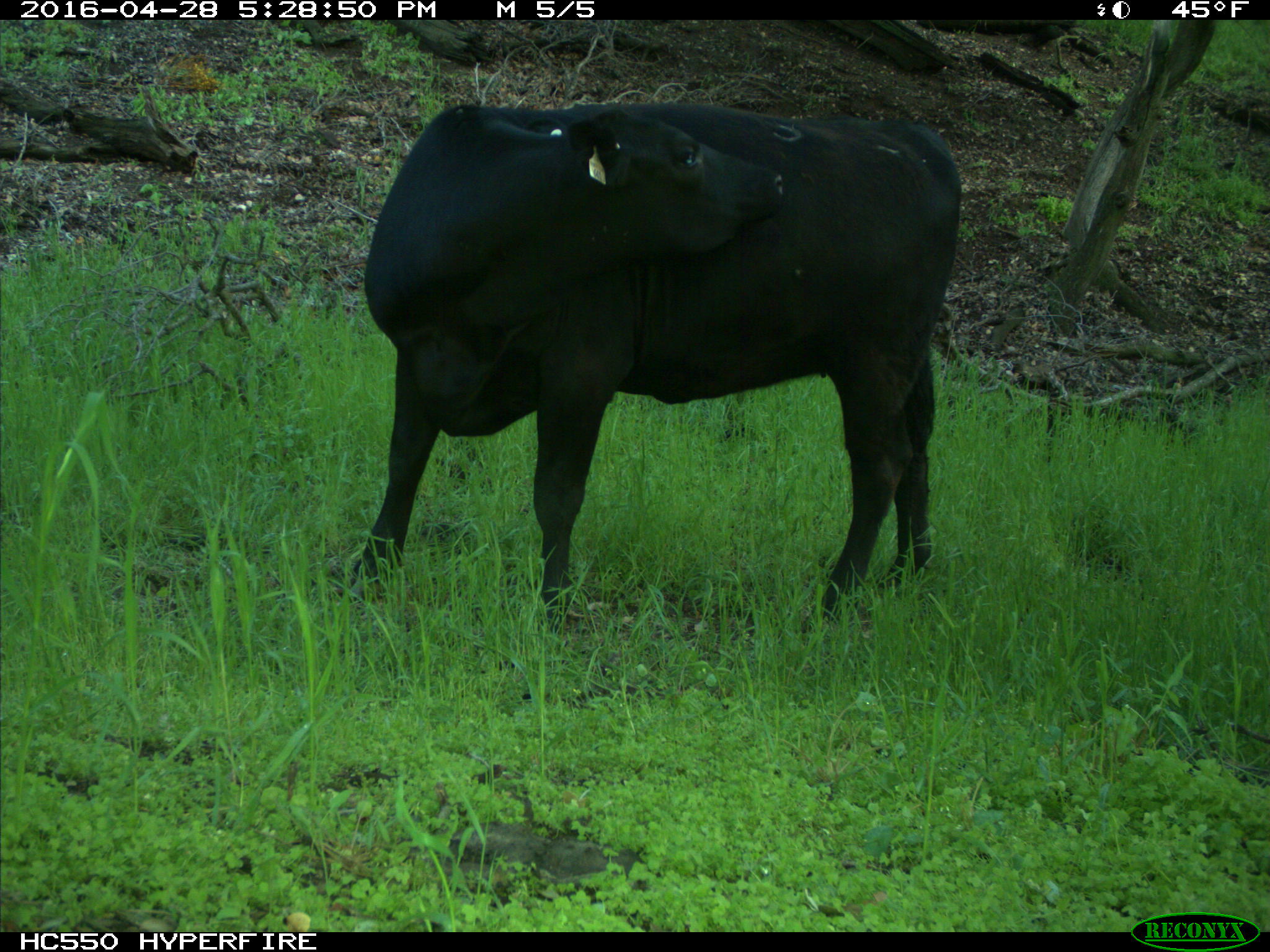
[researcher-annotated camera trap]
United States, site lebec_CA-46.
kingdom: Animalia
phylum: Chordata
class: Mammalia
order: Artiodactyla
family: Bovidae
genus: Bos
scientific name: Bos taurus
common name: domestic cow